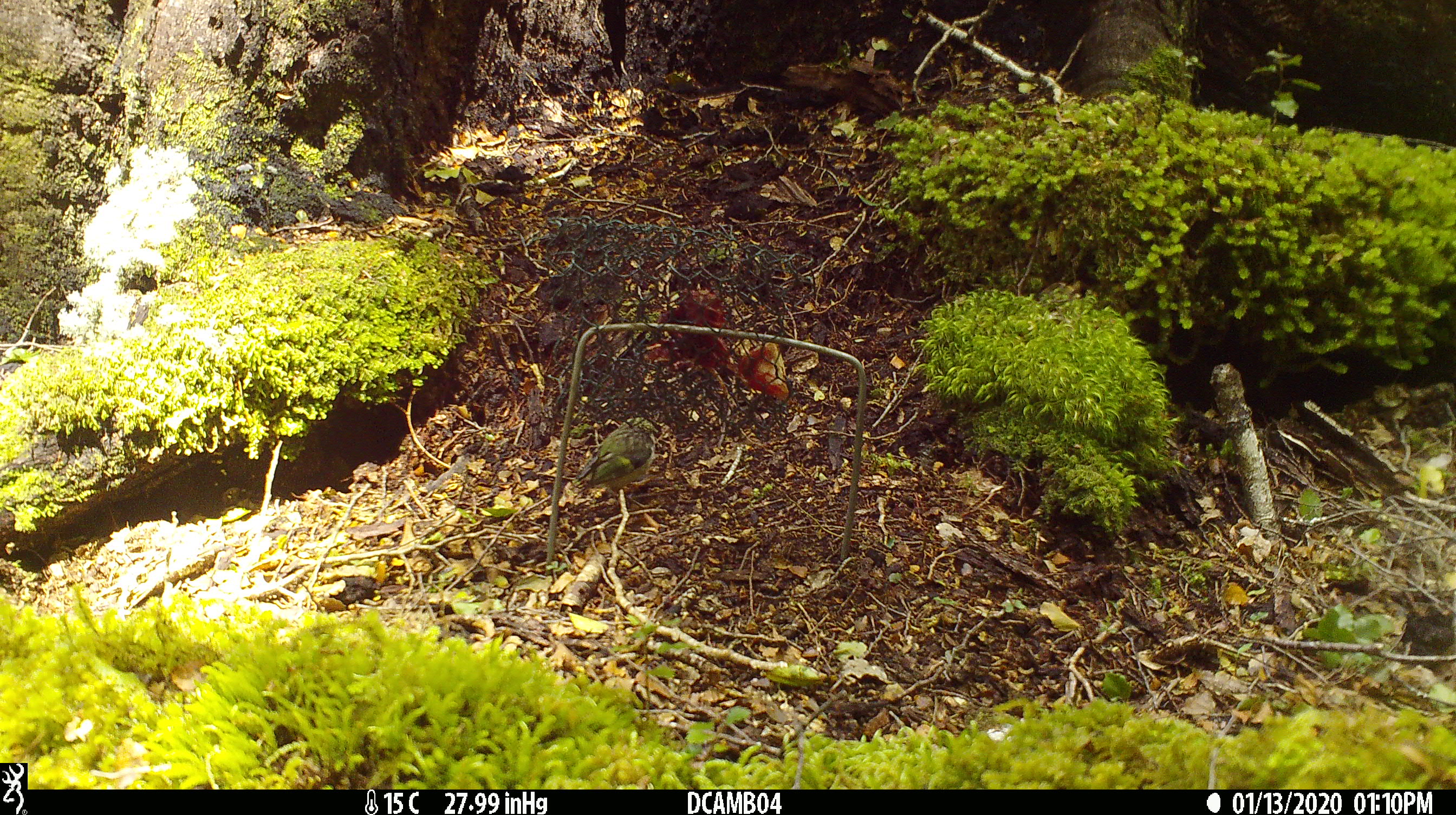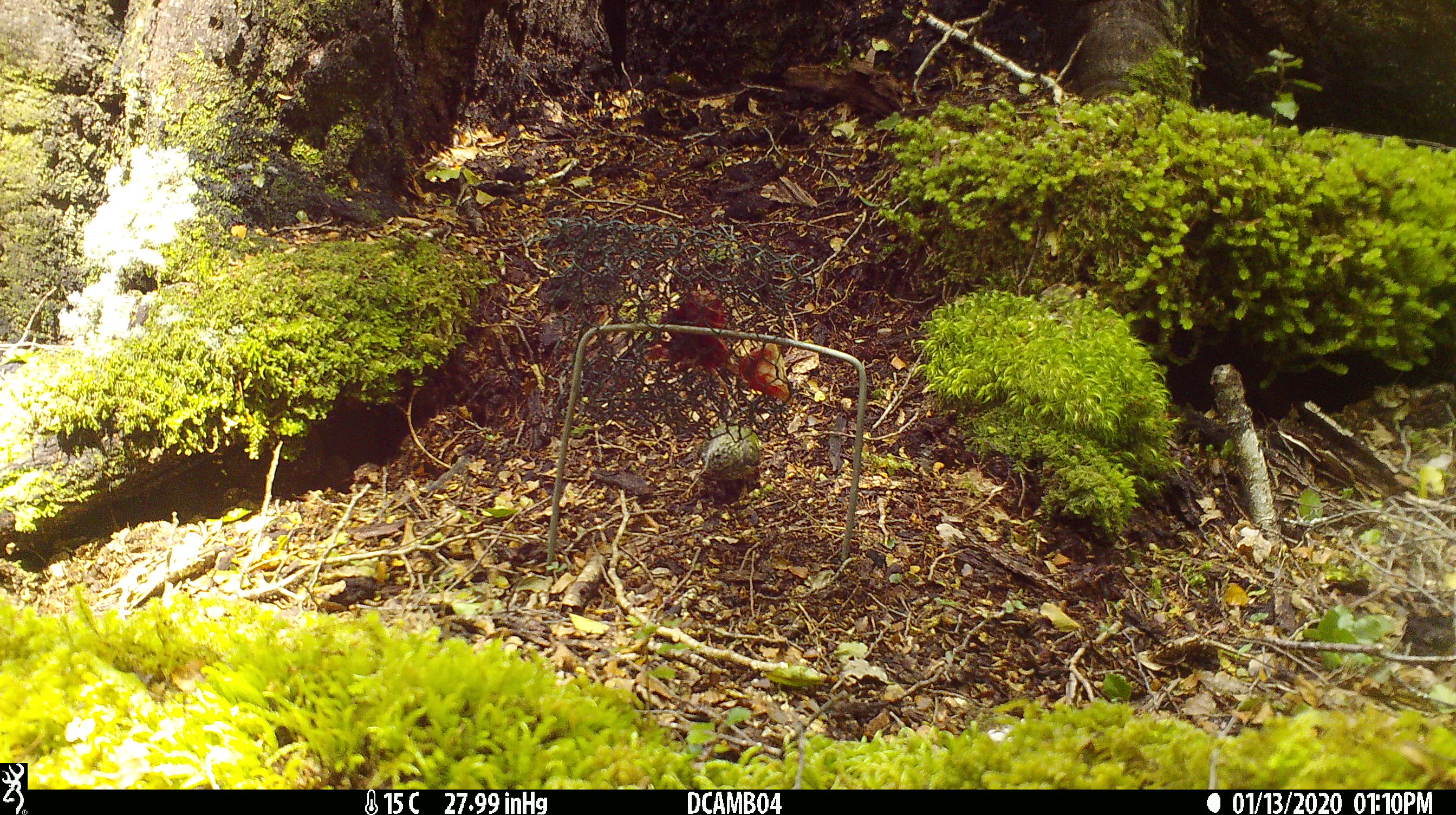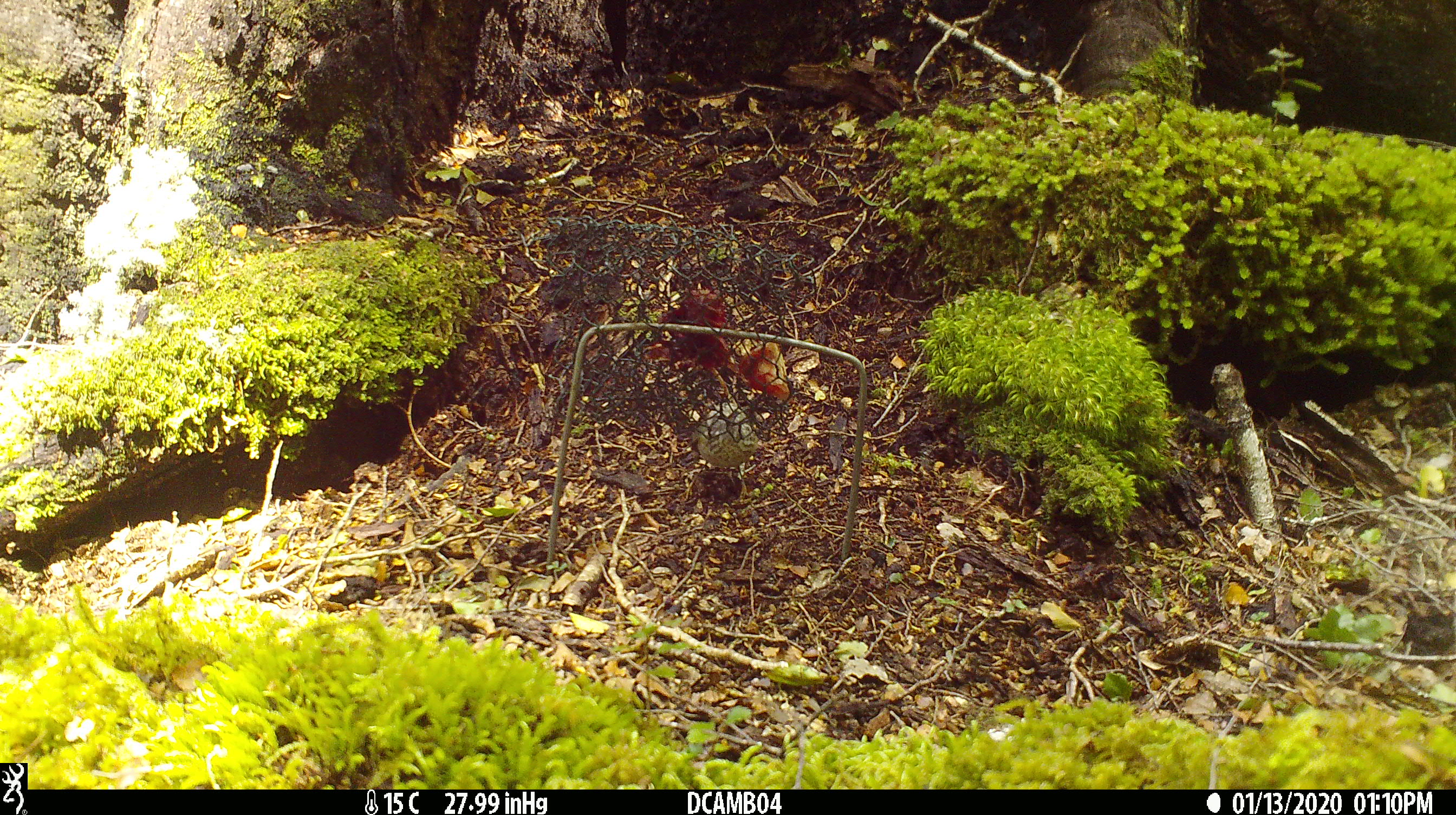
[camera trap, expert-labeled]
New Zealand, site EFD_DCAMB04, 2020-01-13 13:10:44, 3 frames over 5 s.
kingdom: Animalia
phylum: Chordata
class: Aves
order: Passeriformes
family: Acanthisittidae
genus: Acanthisitta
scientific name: Acanthisitta chloris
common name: rifleman